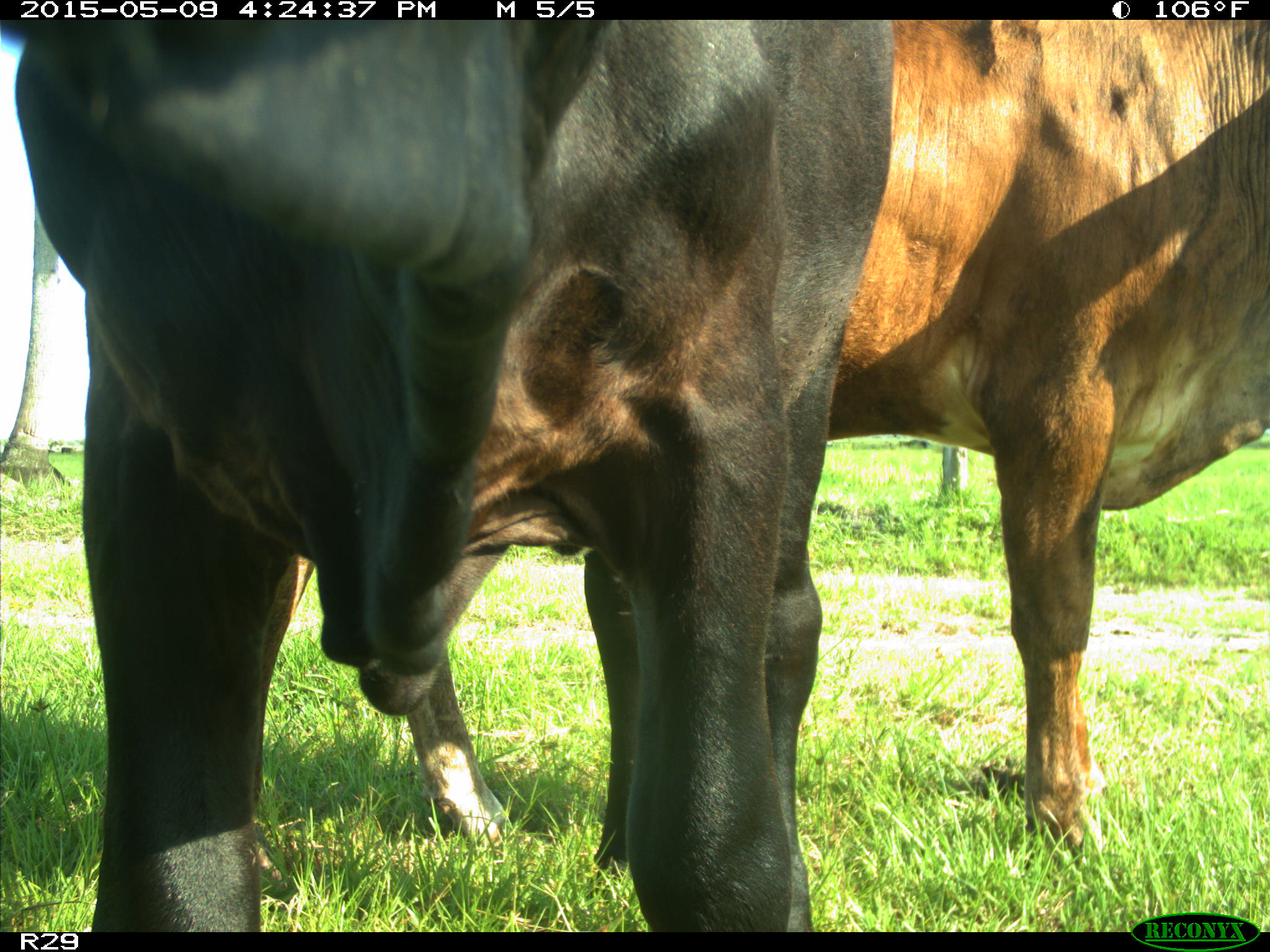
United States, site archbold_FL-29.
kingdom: Animalia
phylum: Chordata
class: Mammalia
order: Artiodactyla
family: Bovidae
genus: Bos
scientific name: Bos taurus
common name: domestic cow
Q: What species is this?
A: Bos taurus (domestic cow).